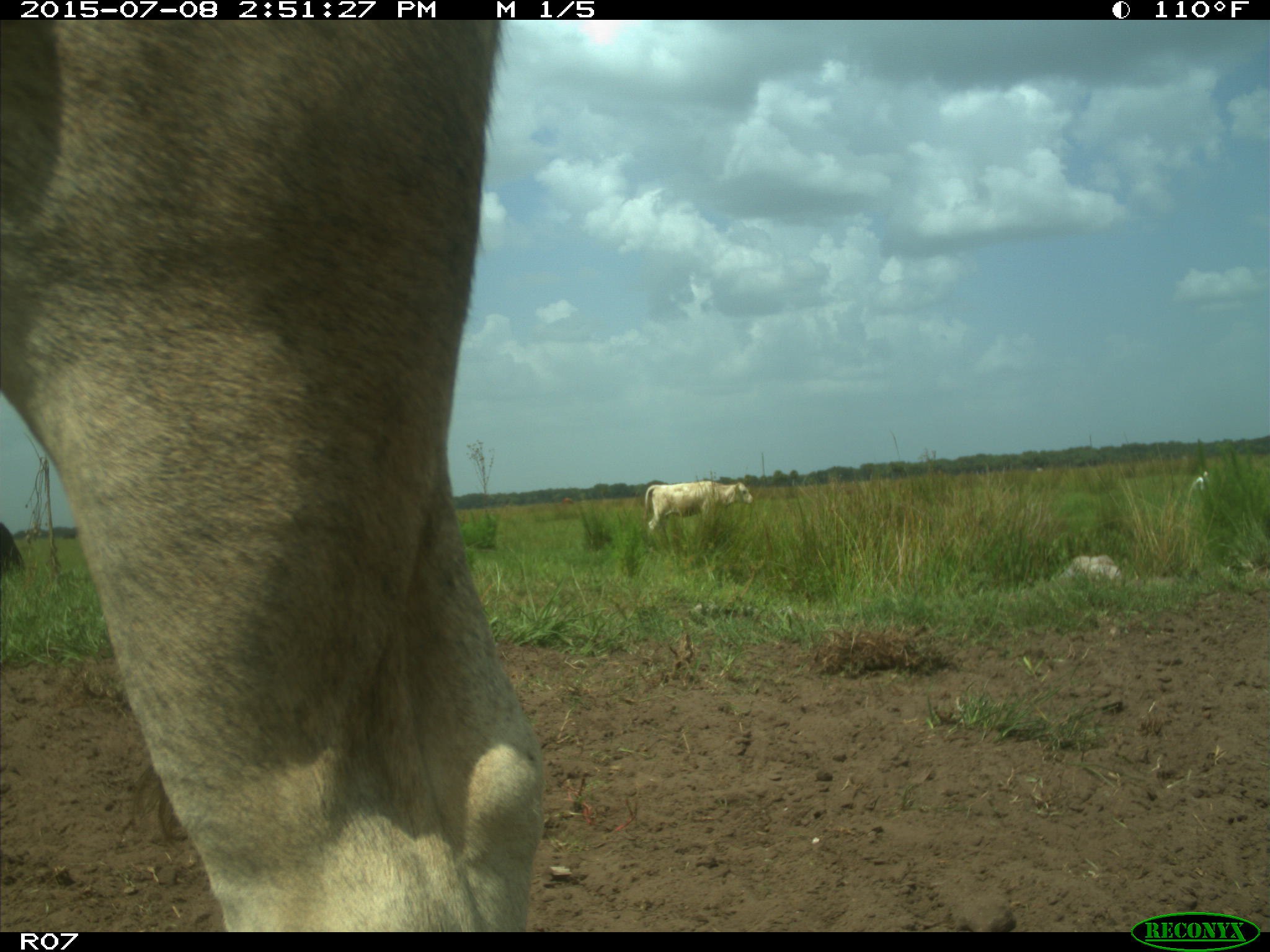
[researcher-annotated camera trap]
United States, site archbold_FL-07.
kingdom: Animalia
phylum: Chordata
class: Mammalia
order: Artiodactyla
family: Bovidae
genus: Bos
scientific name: Bos taurus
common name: domestic cow